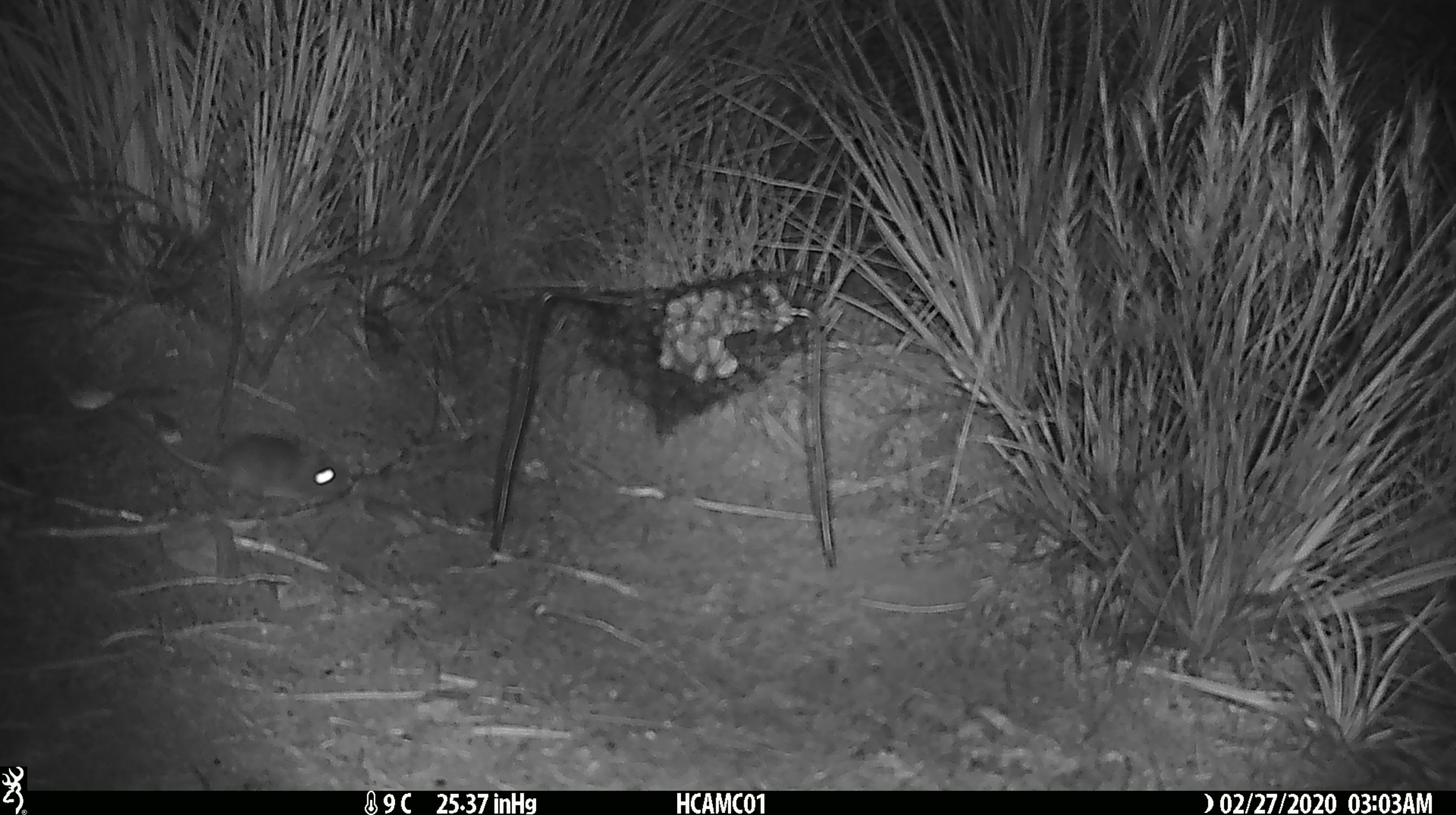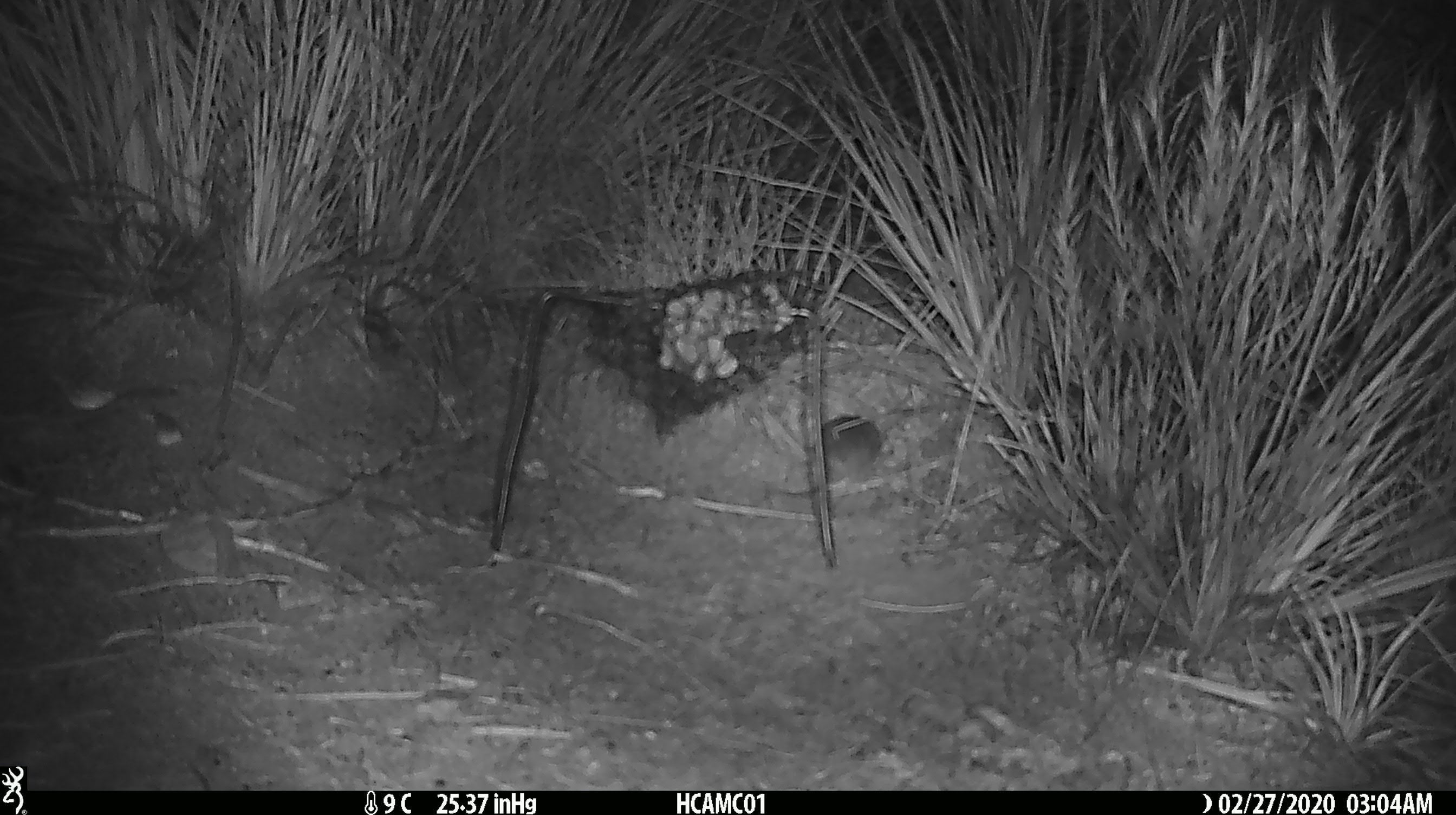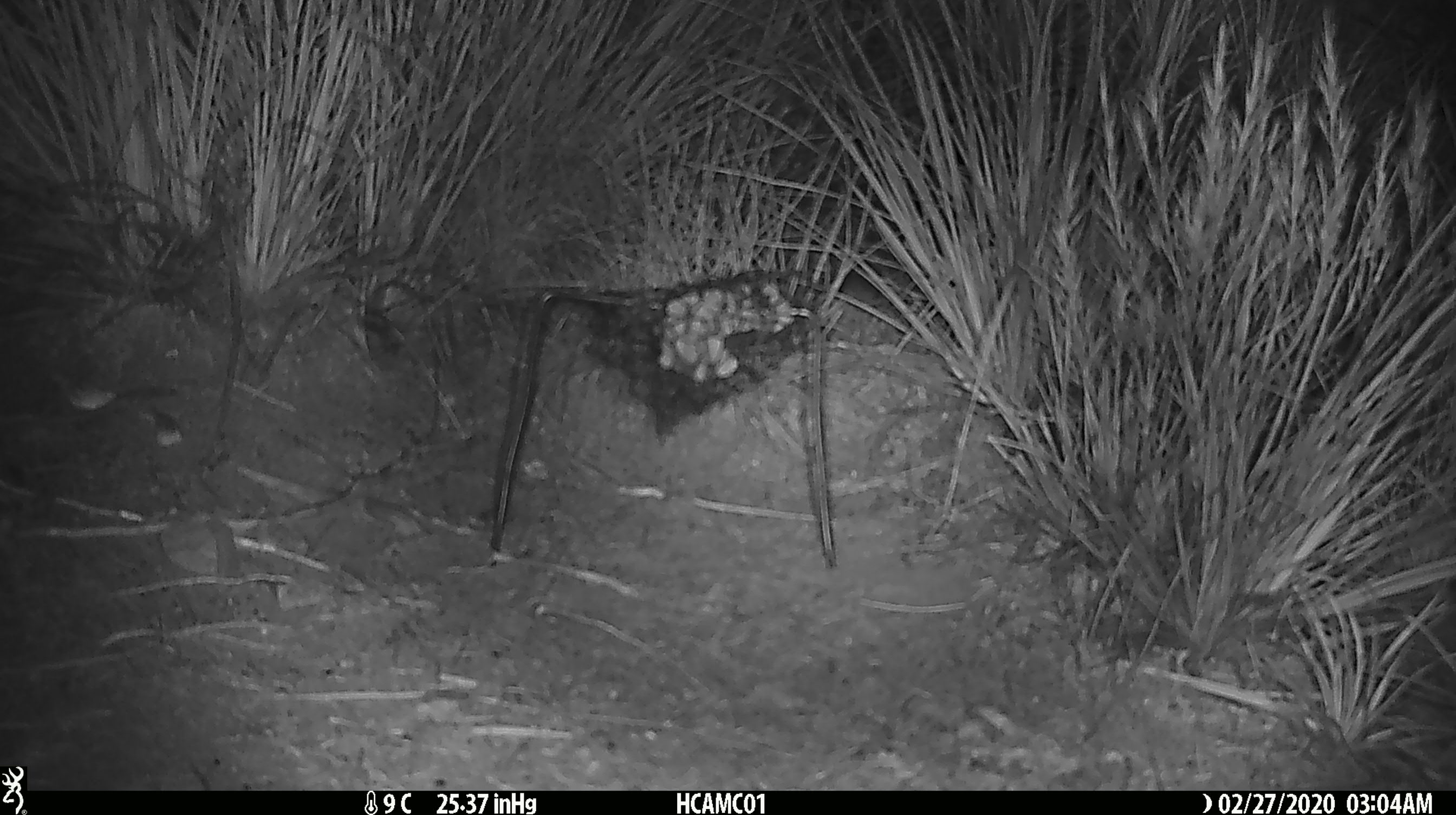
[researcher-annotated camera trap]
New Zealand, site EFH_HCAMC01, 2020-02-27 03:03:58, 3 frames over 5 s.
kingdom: Animalia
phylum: Chordata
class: Mammalia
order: Rodentia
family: Muridae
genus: Mus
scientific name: Mus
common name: mouse